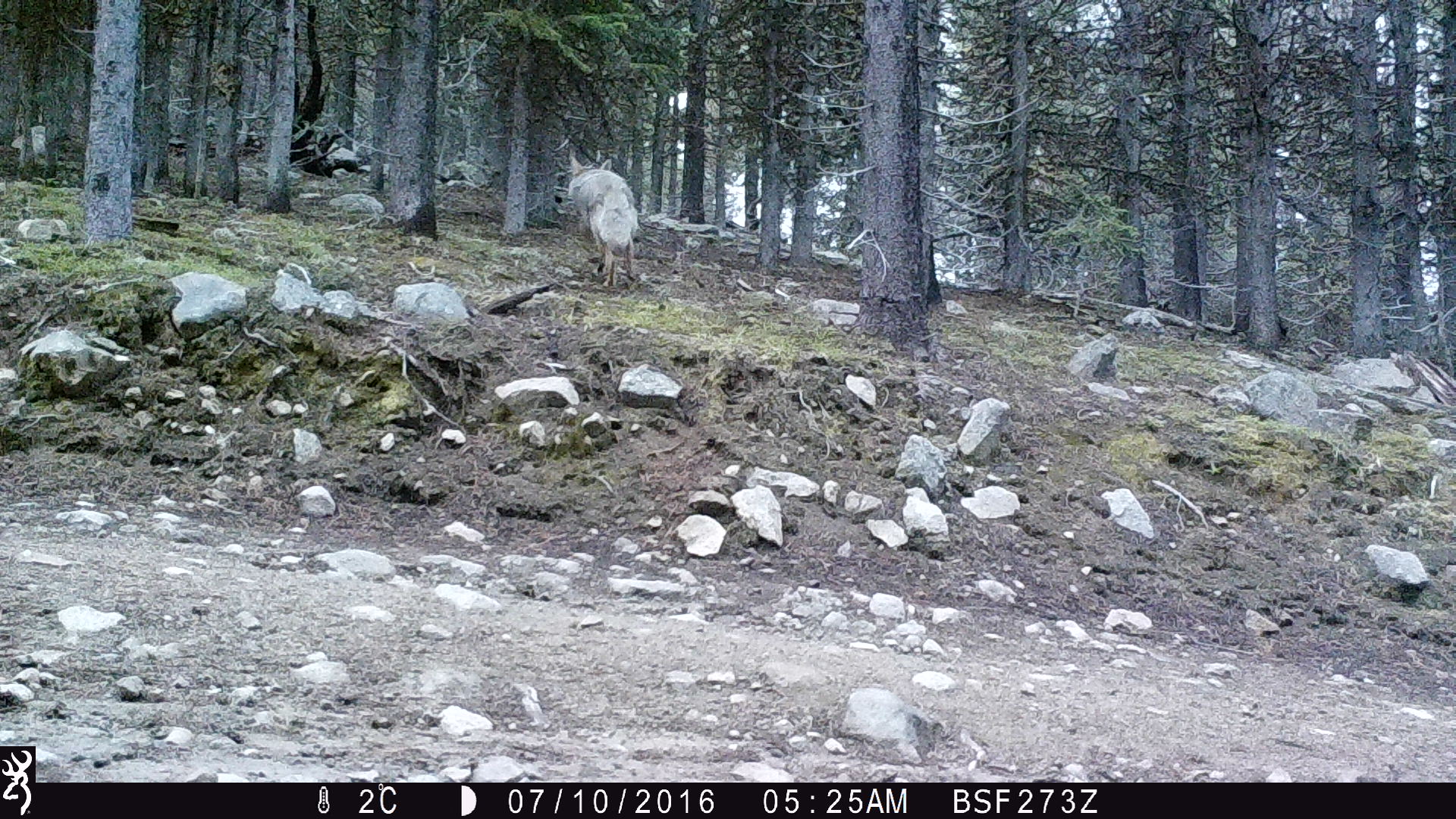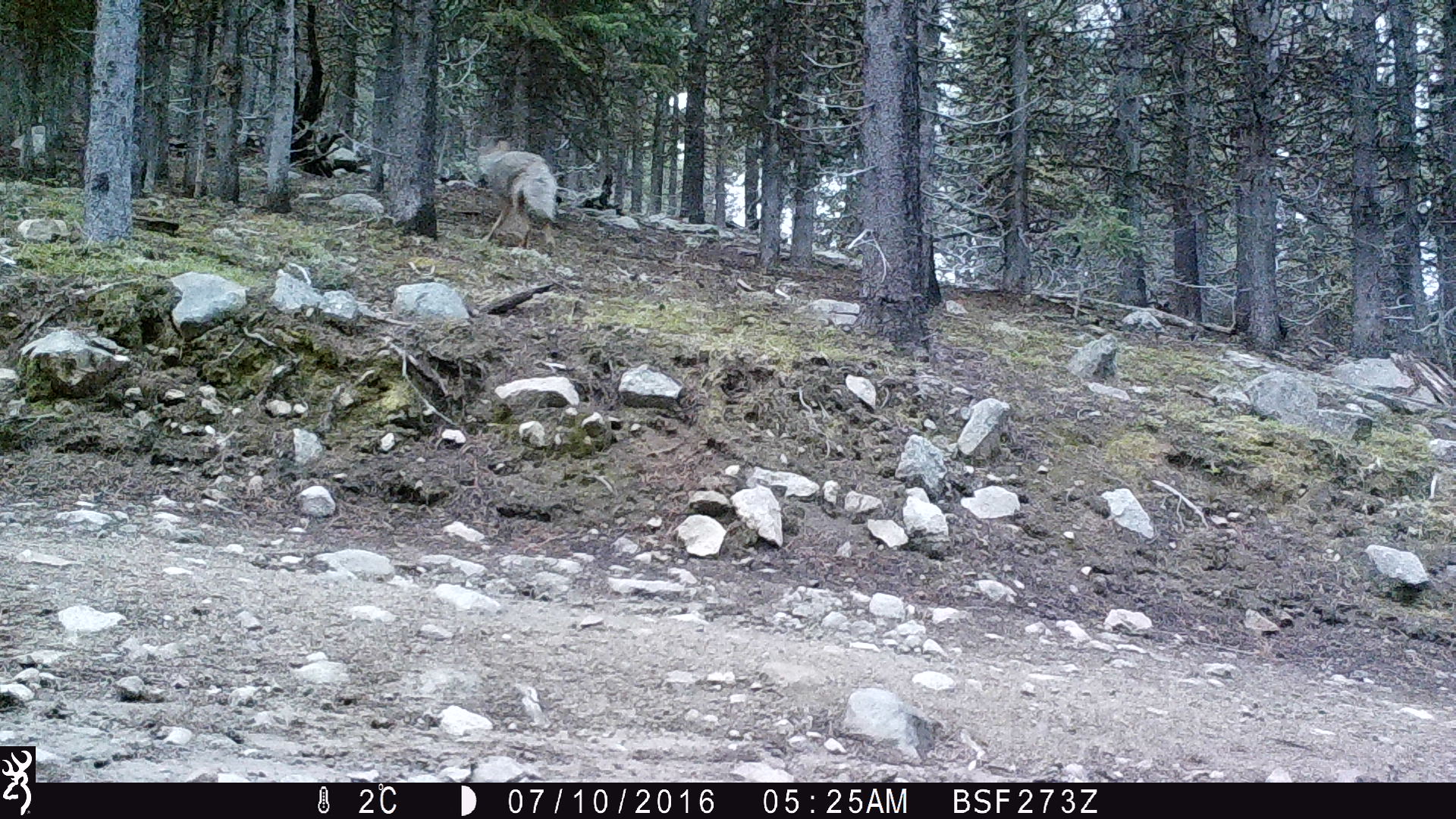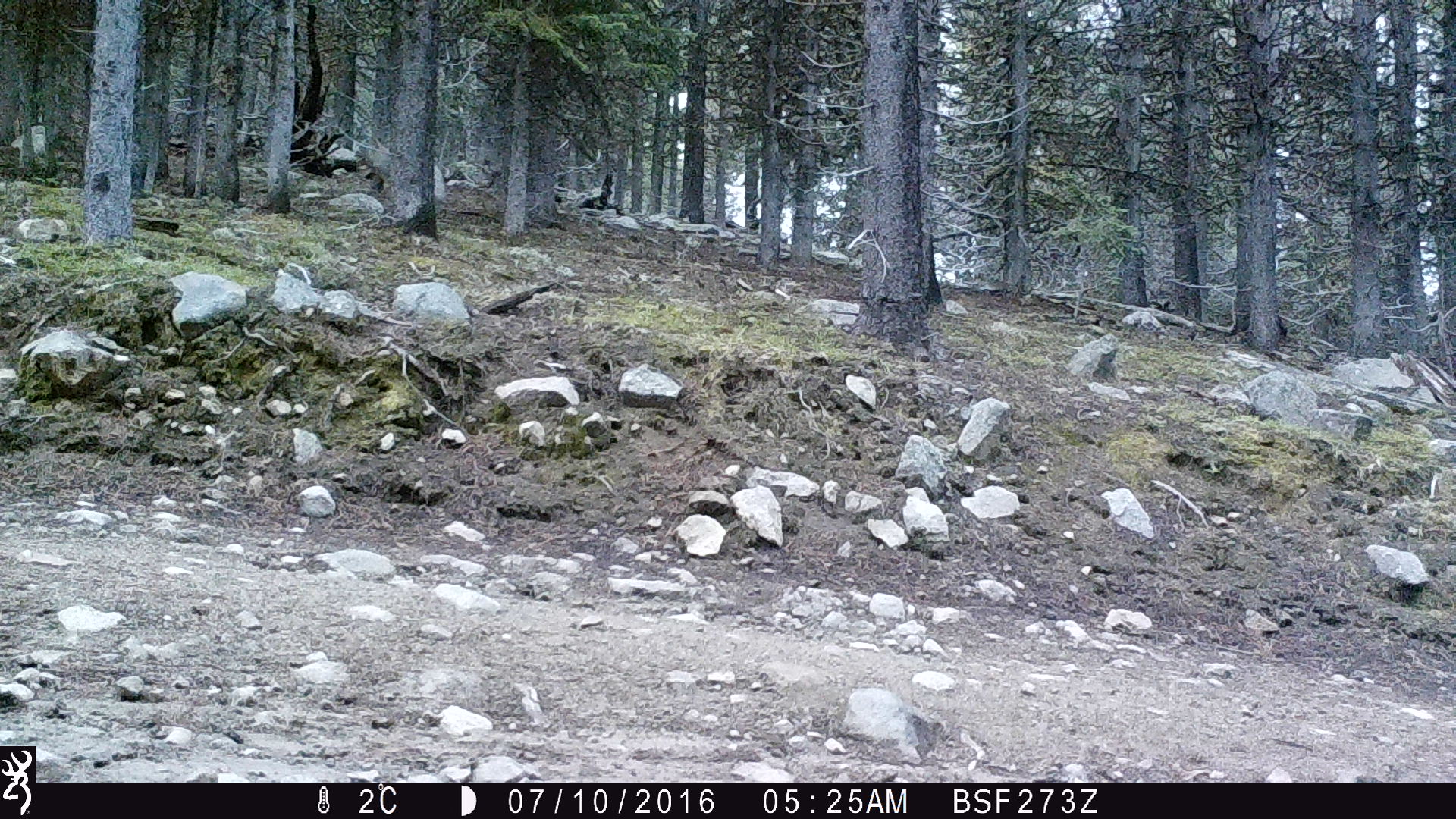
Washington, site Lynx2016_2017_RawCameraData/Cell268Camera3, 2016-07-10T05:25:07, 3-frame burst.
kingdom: Animalia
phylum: Chordata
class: Mammalia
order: Carnivora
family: Canidae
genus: Canis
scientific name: Canis latrans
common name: coyote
Canis latrans (coyote). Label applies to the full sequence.